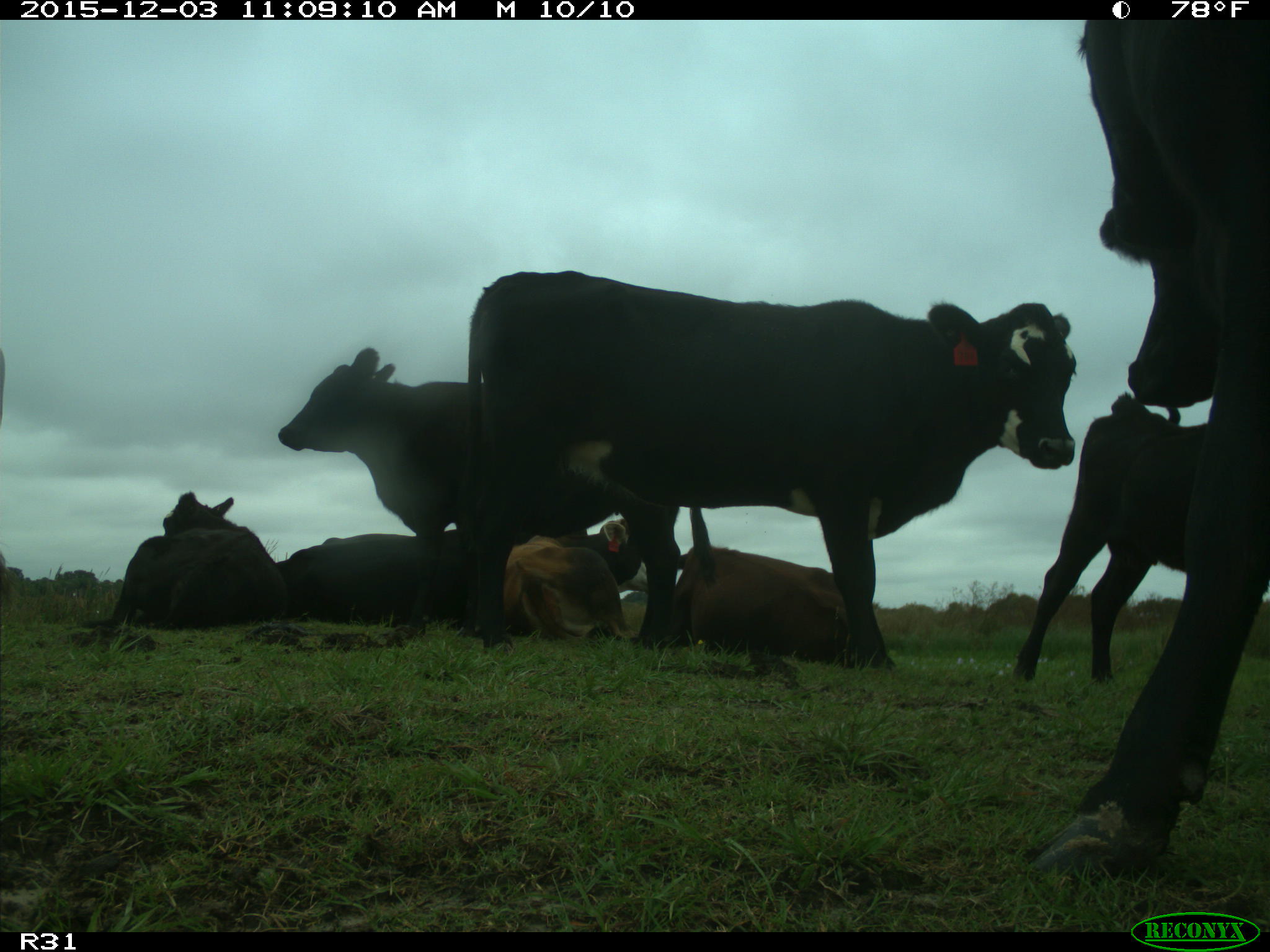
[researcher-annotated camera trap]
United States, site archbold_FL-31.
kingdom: Animalia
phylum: Chordata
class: Mammalia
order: Artiodactyla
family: Bovidae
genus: Bos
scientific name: Bos taurus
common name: domestic cow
Bos taurus (domestic cow).